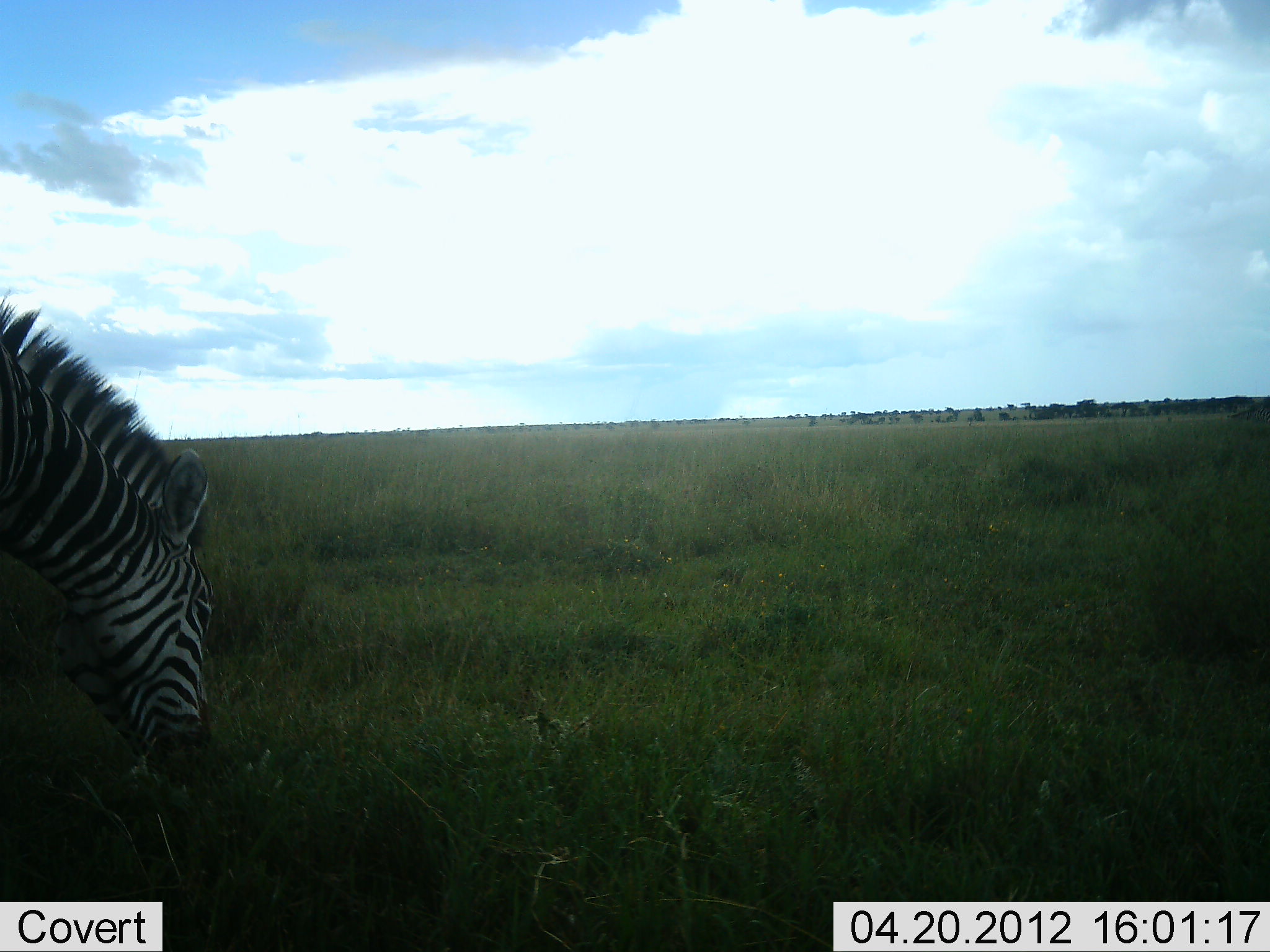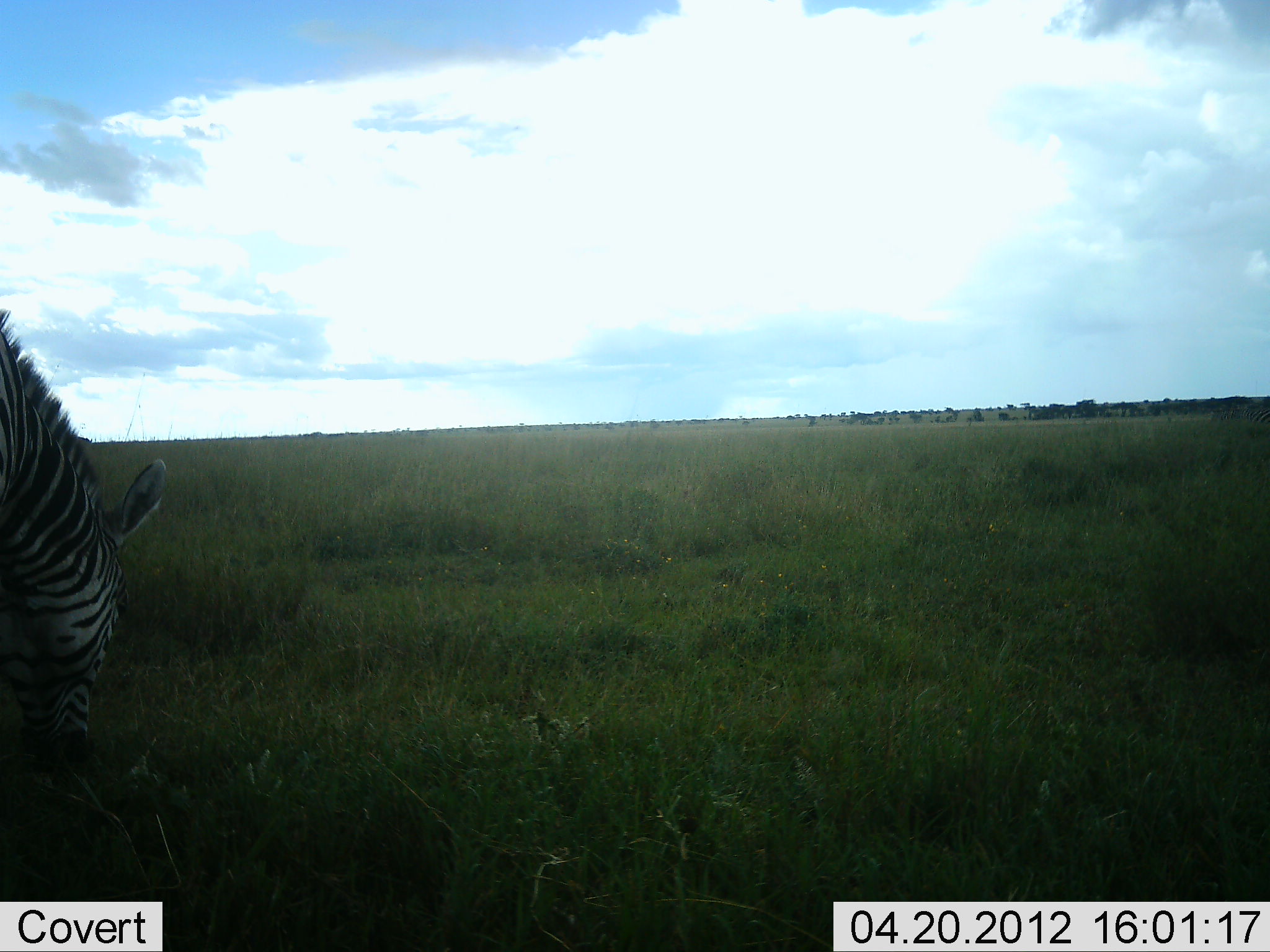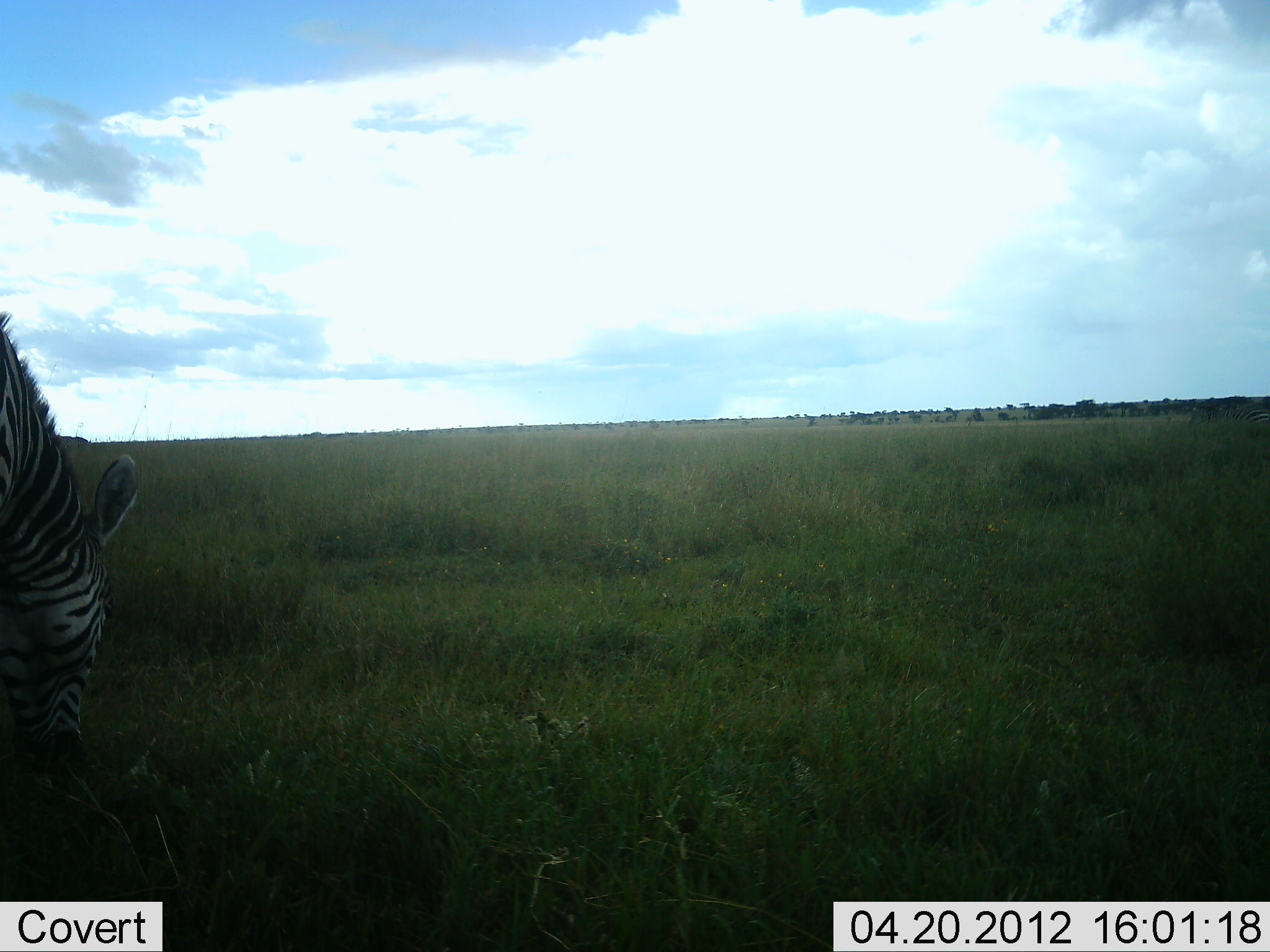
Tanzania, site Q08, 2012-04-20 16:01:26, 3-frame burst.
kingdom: Animalia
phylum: Chordata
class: Mammalia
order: Perissodactyla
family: Equidae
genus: Equus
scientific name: Equus quagga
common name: plains zebra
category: zebra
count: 1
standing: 14%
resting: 0%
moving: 9%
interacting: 0%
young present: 0%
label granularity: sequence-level